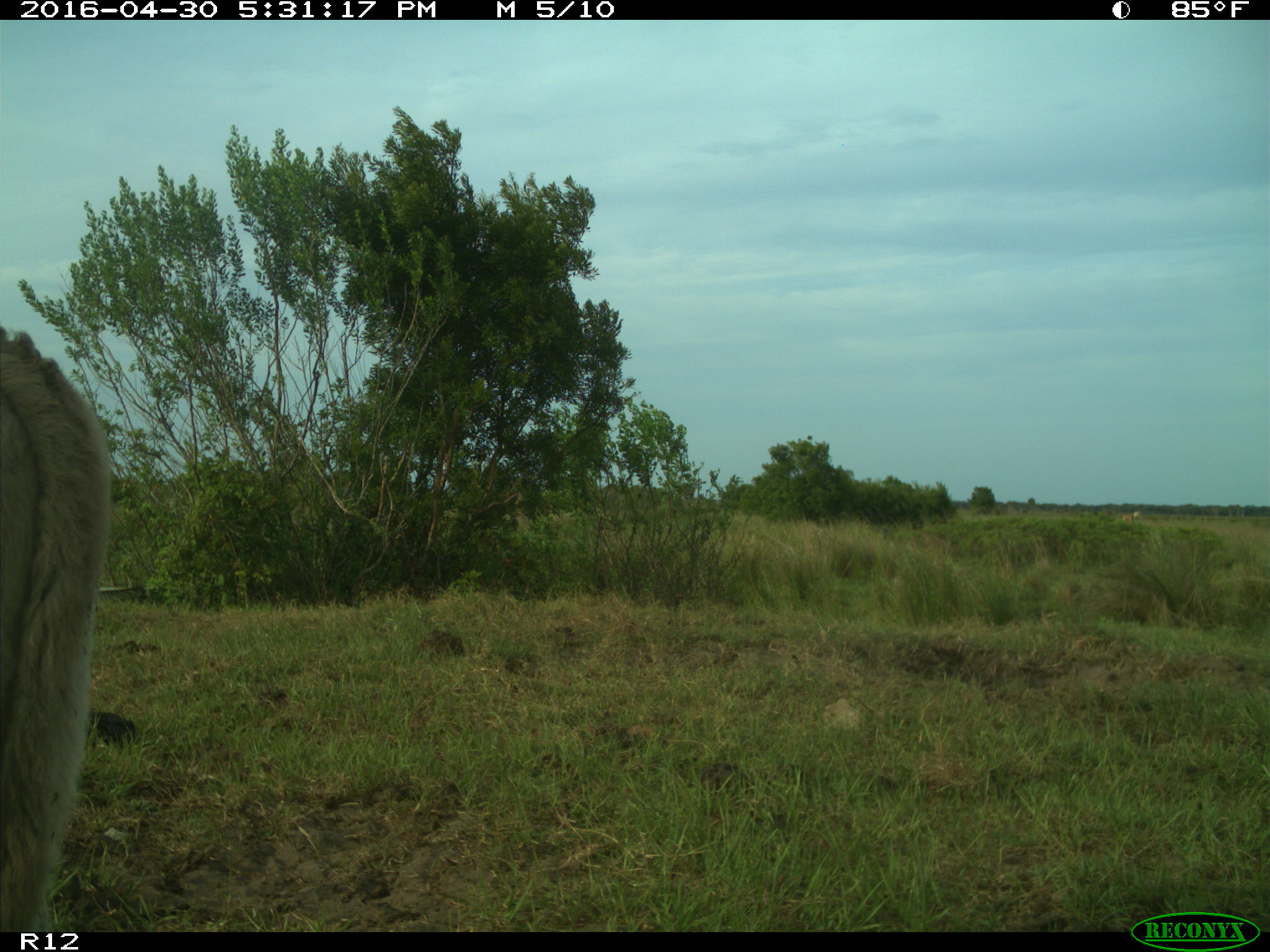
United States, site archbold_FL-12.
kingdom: Animalia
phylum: Chordata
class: Mammalia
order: Artiodactyla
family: Bovidae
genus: Bos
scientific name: Bos taurus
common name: domestic cow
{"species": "Bos taurus (domestic cow)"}